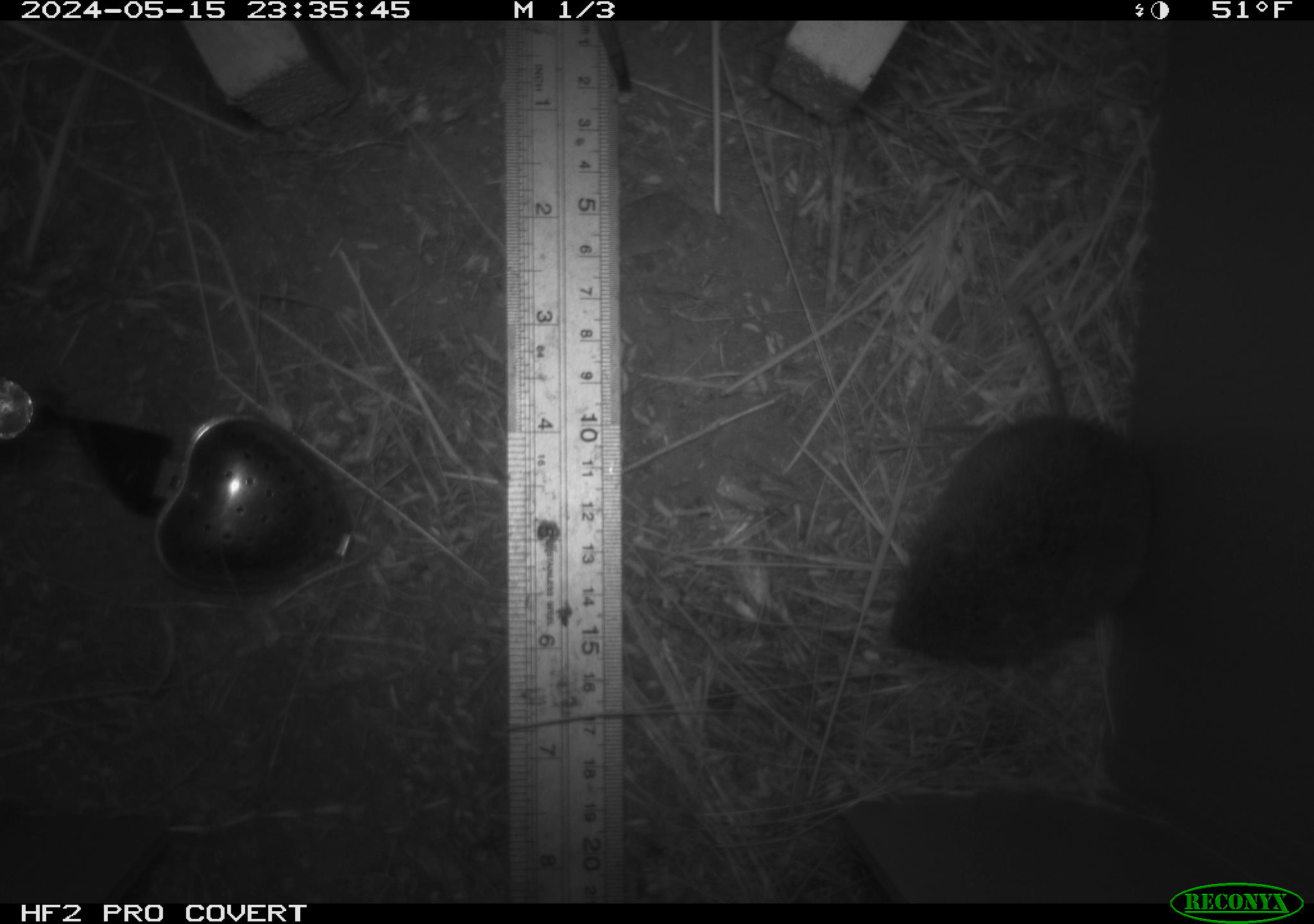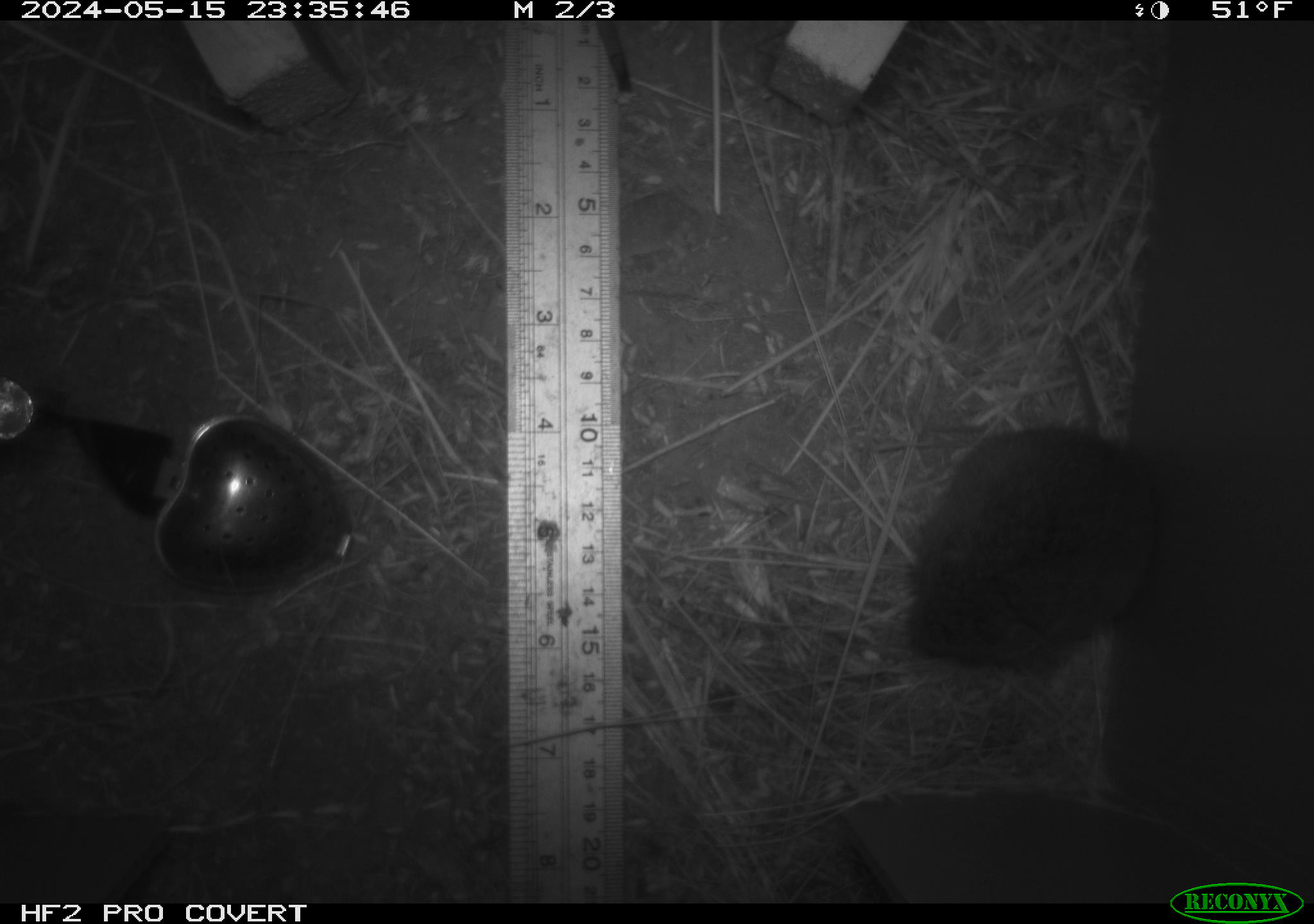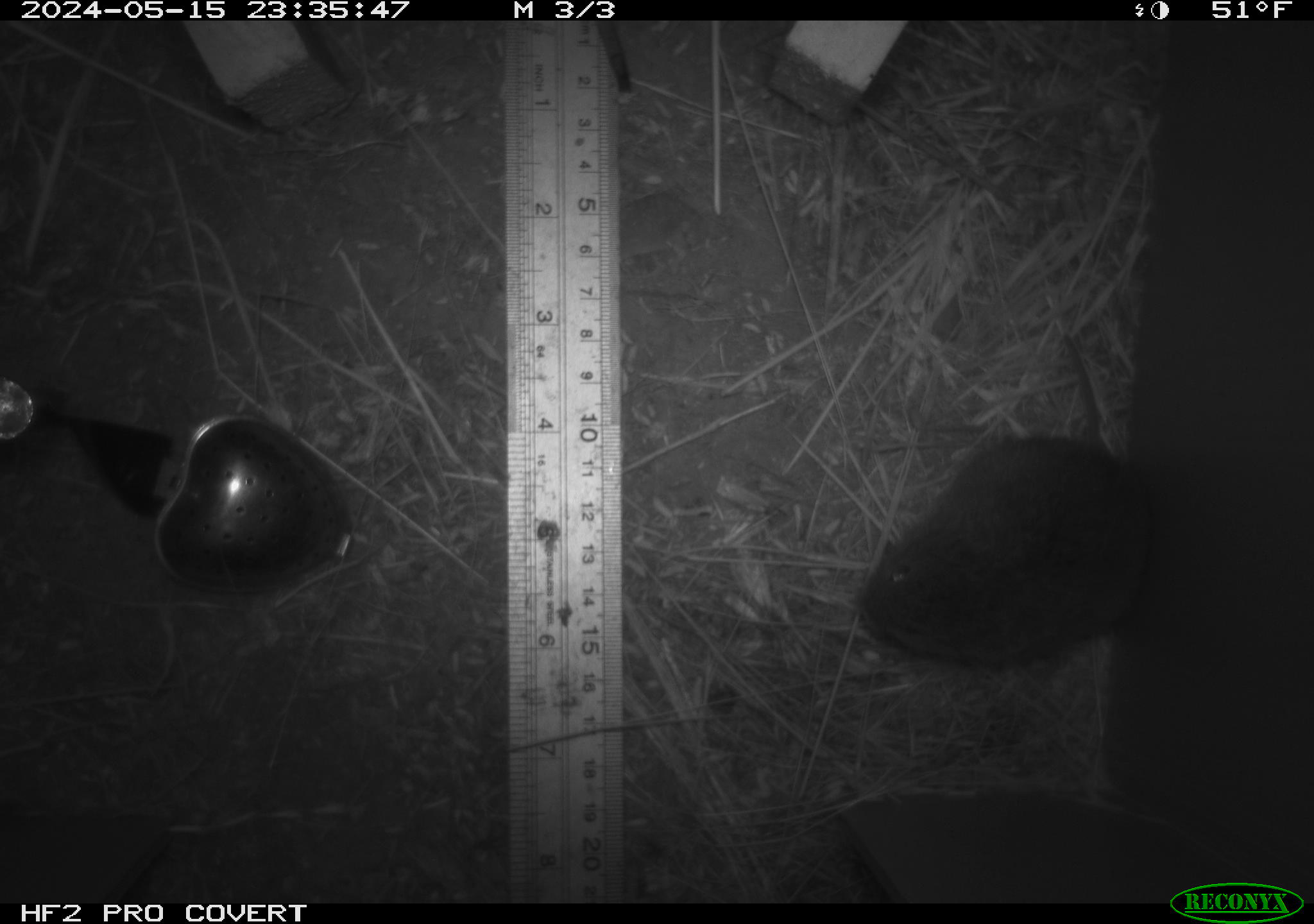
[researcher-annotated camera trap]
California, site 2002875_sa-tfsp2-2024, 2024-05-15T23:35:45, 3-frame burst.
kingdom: Animalia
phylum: Chordata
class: Mammalia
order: Rodentia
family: Cricetidae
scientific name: Arvicolinae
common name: voles, lemmings, and muskrats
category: arvicolinae subfamily